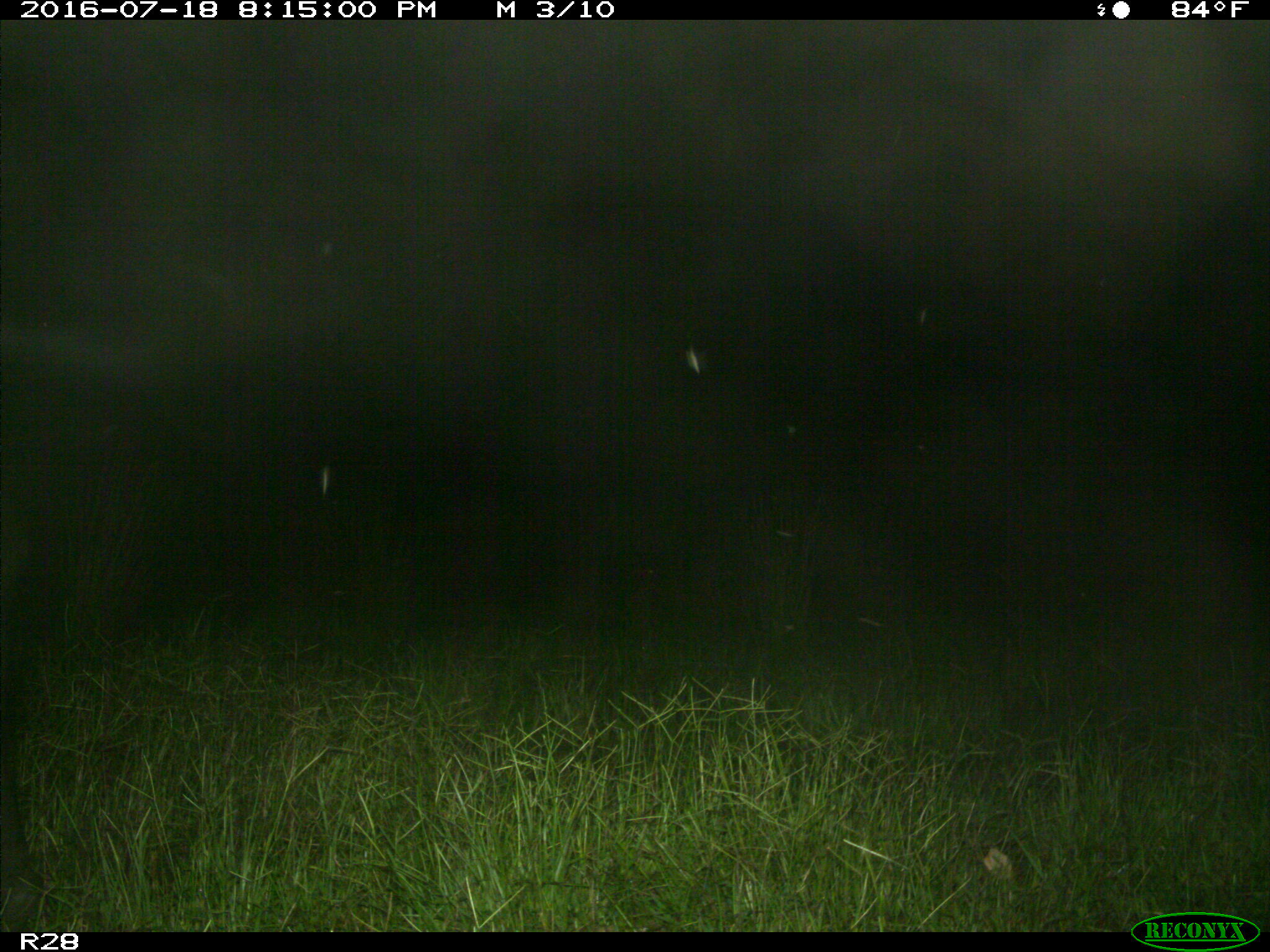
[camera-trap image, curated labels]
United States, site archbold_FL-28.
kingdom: Animalia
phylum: Chordata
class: Mammalia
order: Artiodactyla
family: Bovidae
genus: Bos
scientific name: Bos taurus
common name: domestic cow